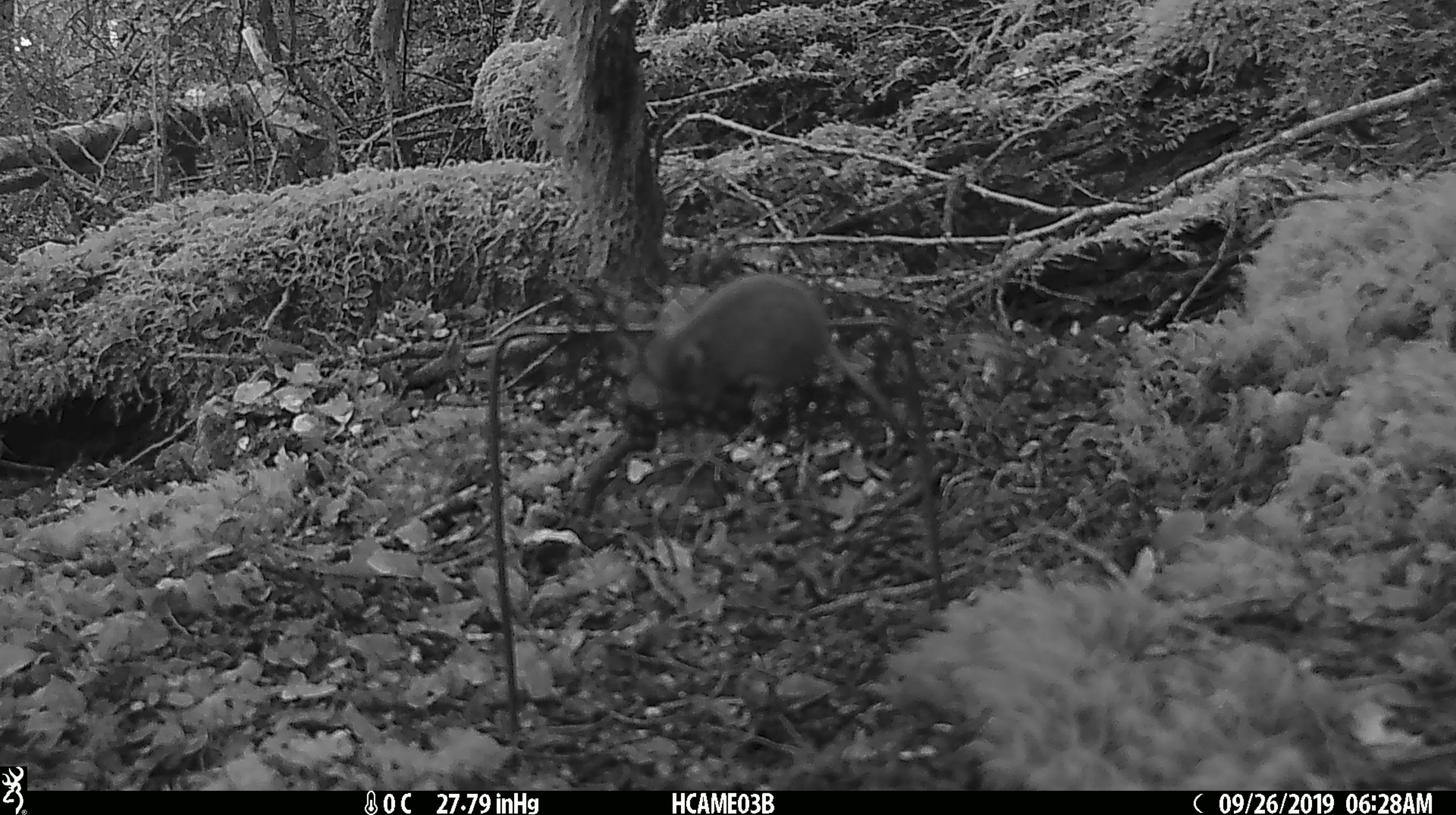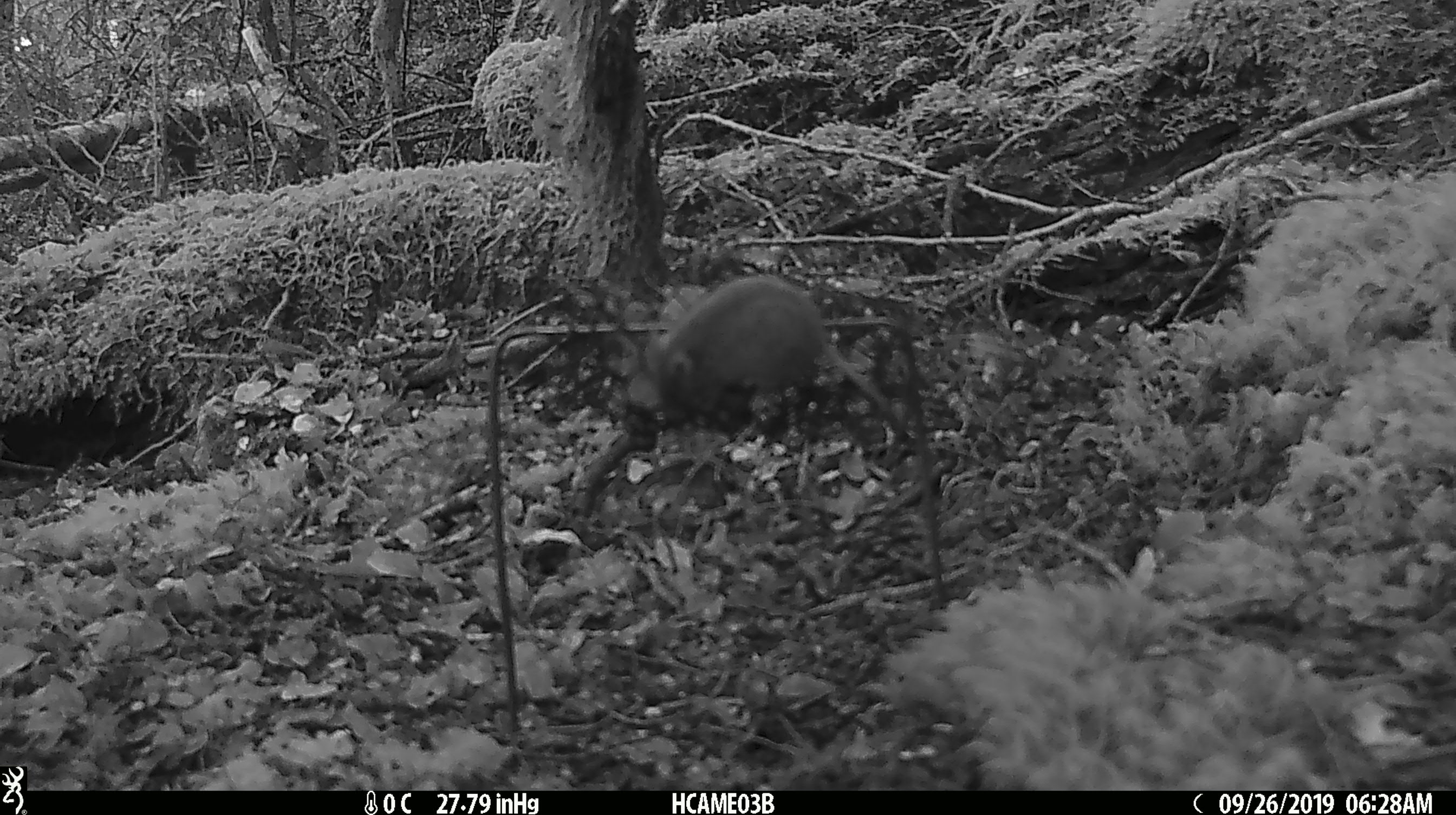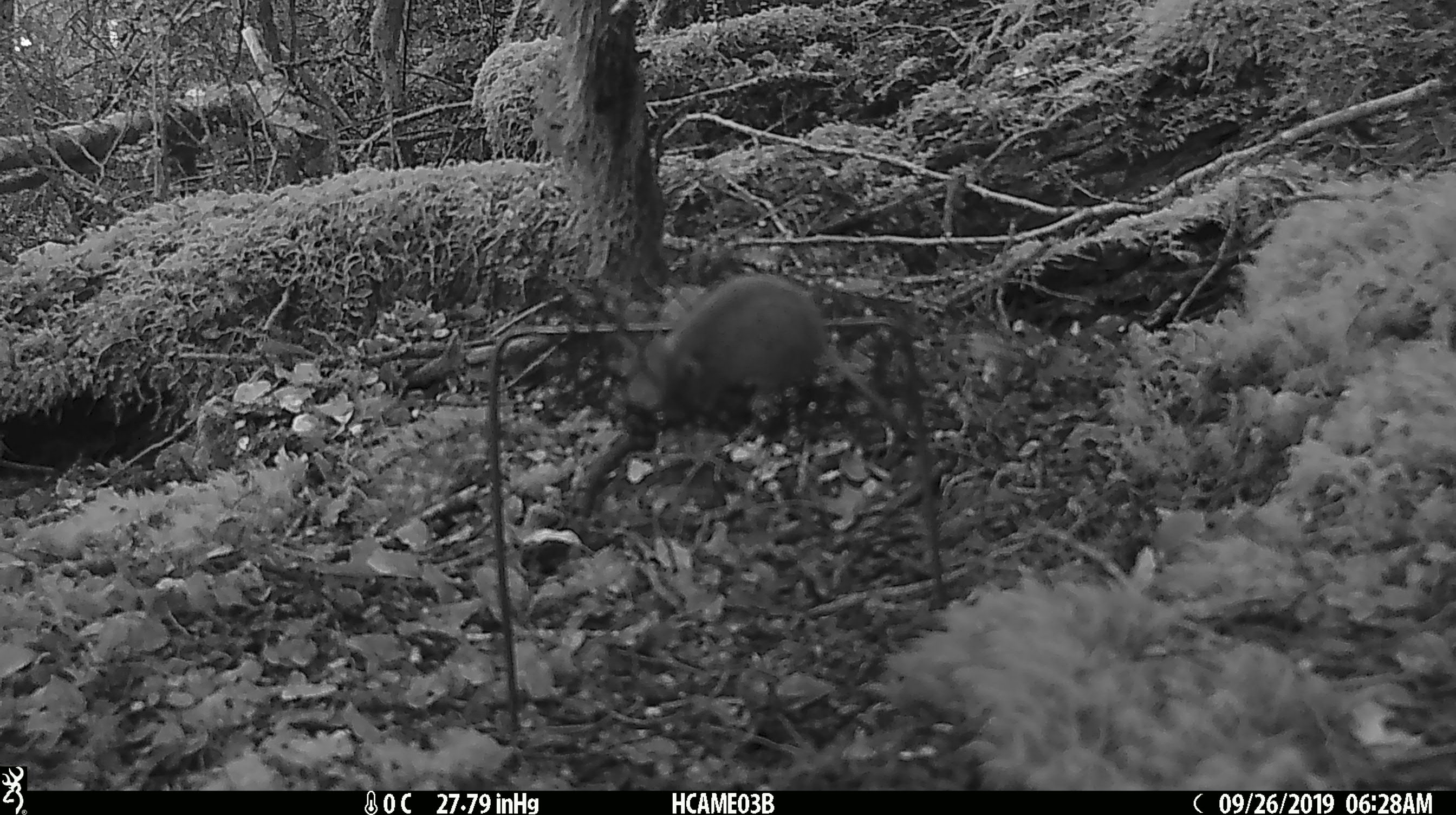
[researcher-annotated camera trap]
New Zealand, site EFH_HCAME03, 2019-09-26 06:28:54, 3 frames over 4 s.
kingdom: Animalia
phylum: Chordata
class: Mammalia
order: Rodentia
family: Muridae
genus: Mus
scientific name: Mus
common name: mouse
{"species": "mouse (Mus)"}